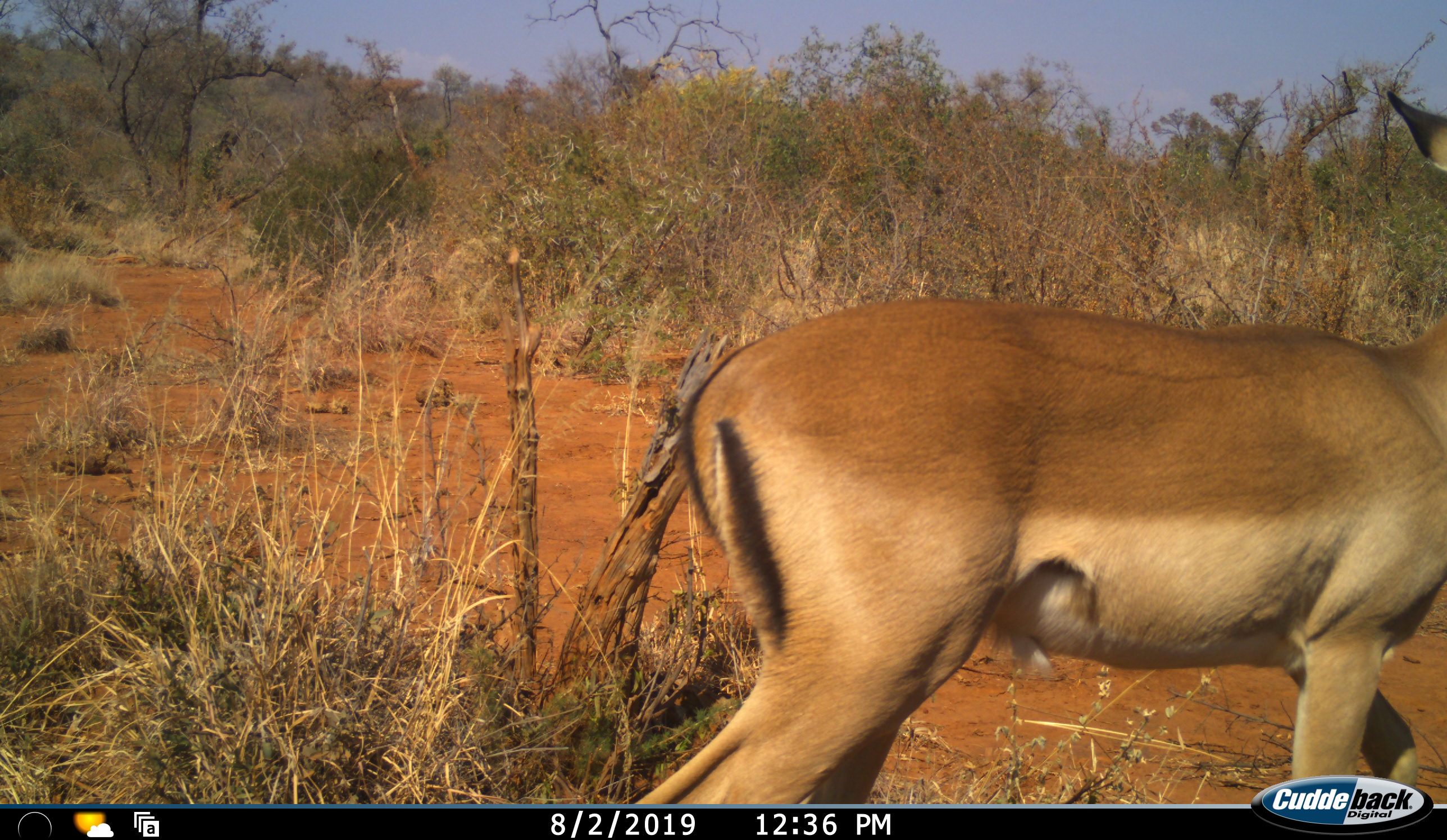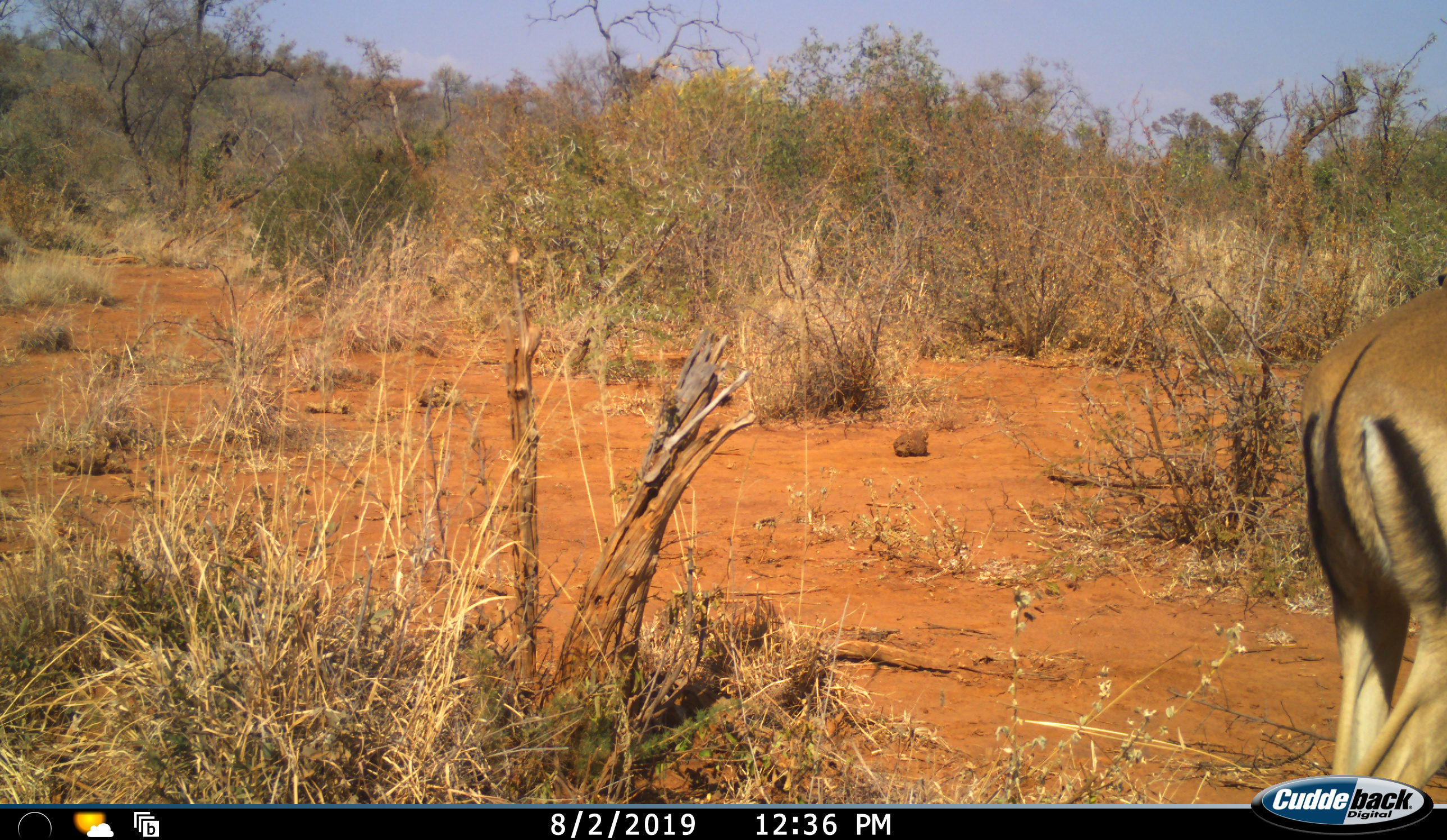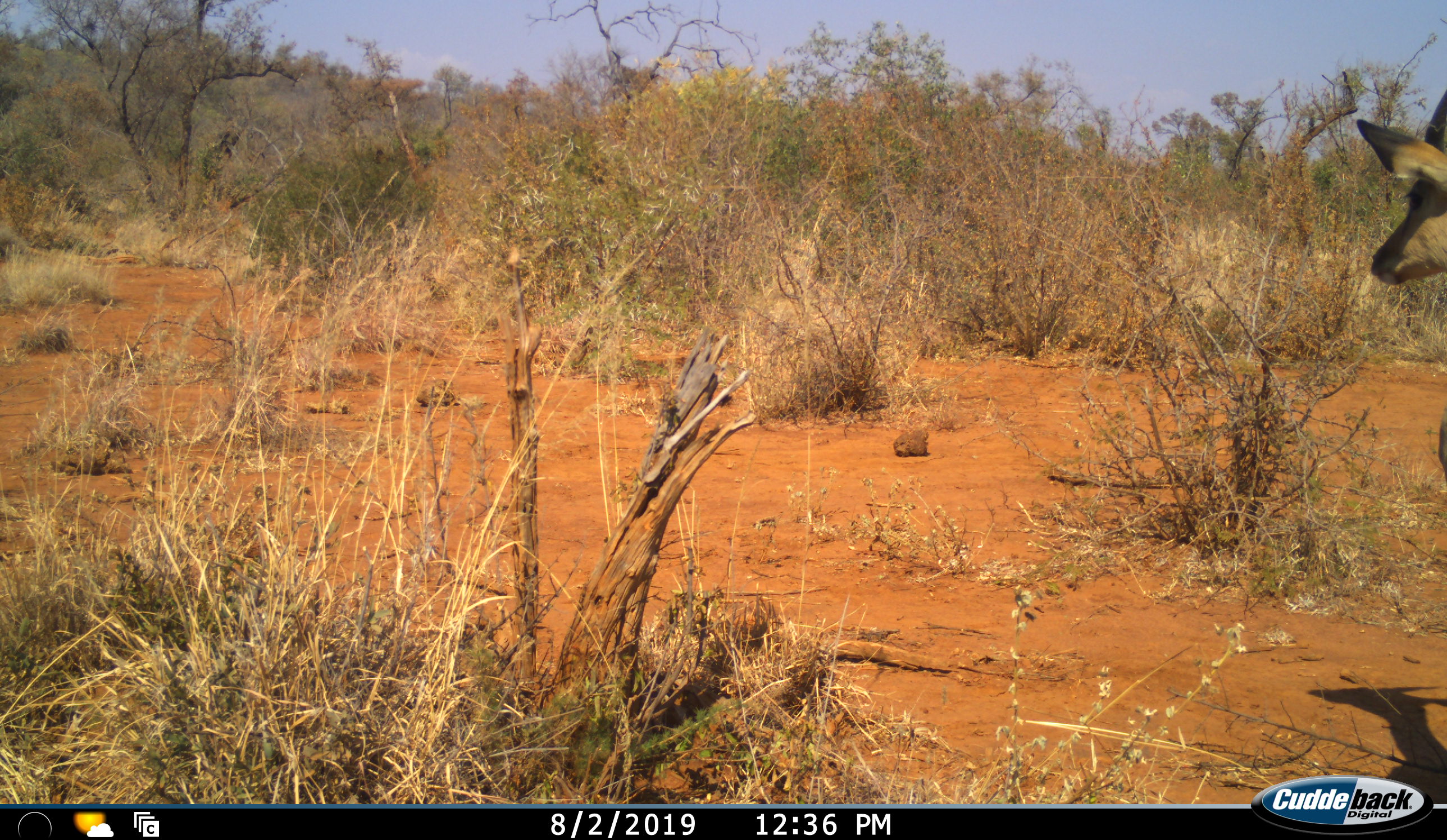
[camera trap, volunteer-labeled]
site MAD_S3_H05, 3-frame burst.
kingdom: Animalia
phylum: Chordata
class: Mammalia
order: Artiodactyla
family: Bovidae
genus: Aepyceros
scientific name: Aepyceros melampus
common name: impala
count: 1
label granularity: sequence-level